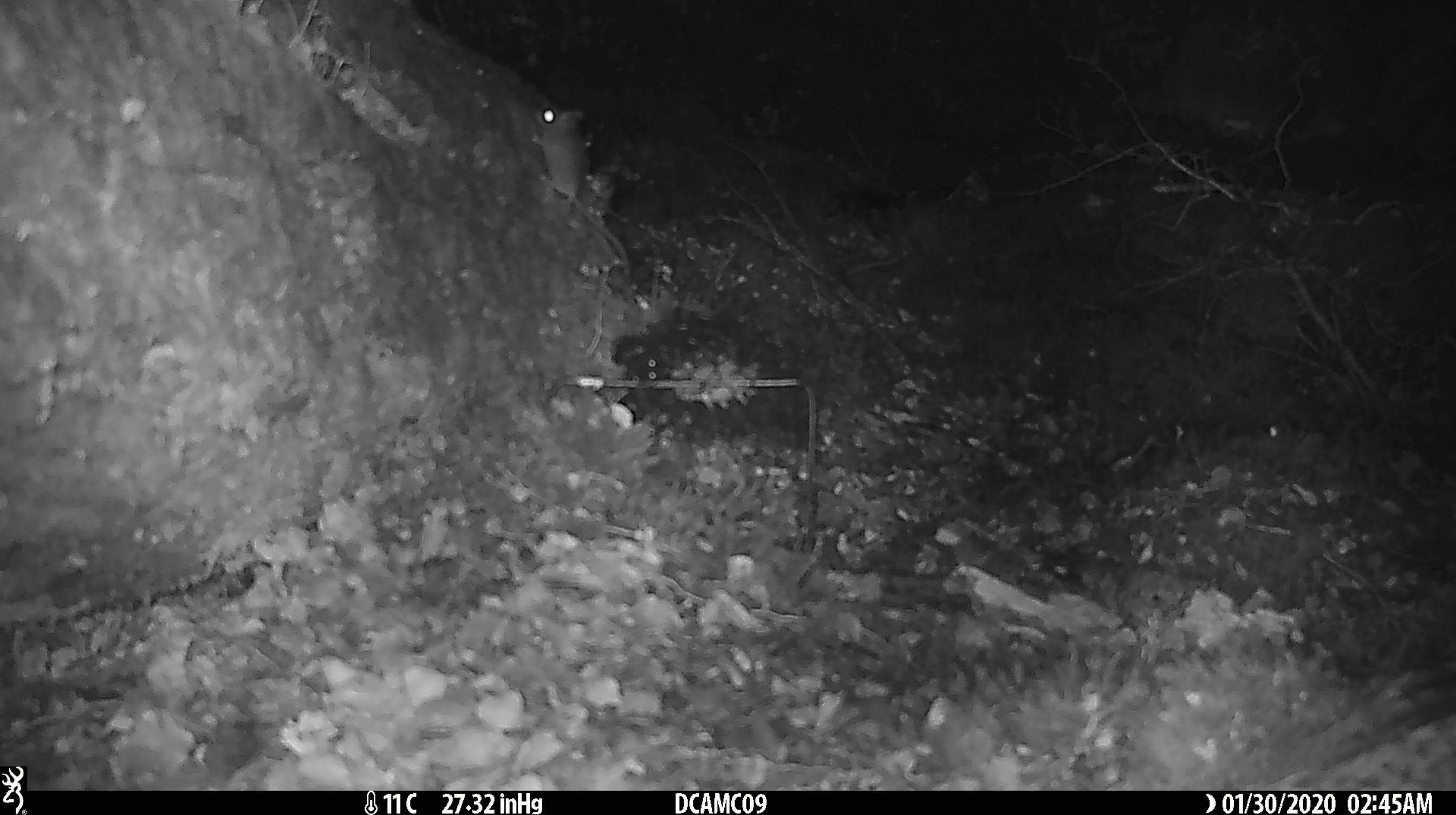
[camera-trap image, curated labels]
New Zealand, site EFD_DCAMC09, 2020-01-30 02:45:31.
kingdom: Animalia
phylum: Chordata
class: Mammalia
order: Rodentia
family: Muridae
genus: Mus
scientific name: Mus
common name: mouse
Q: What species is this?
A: Mouse (Mus).